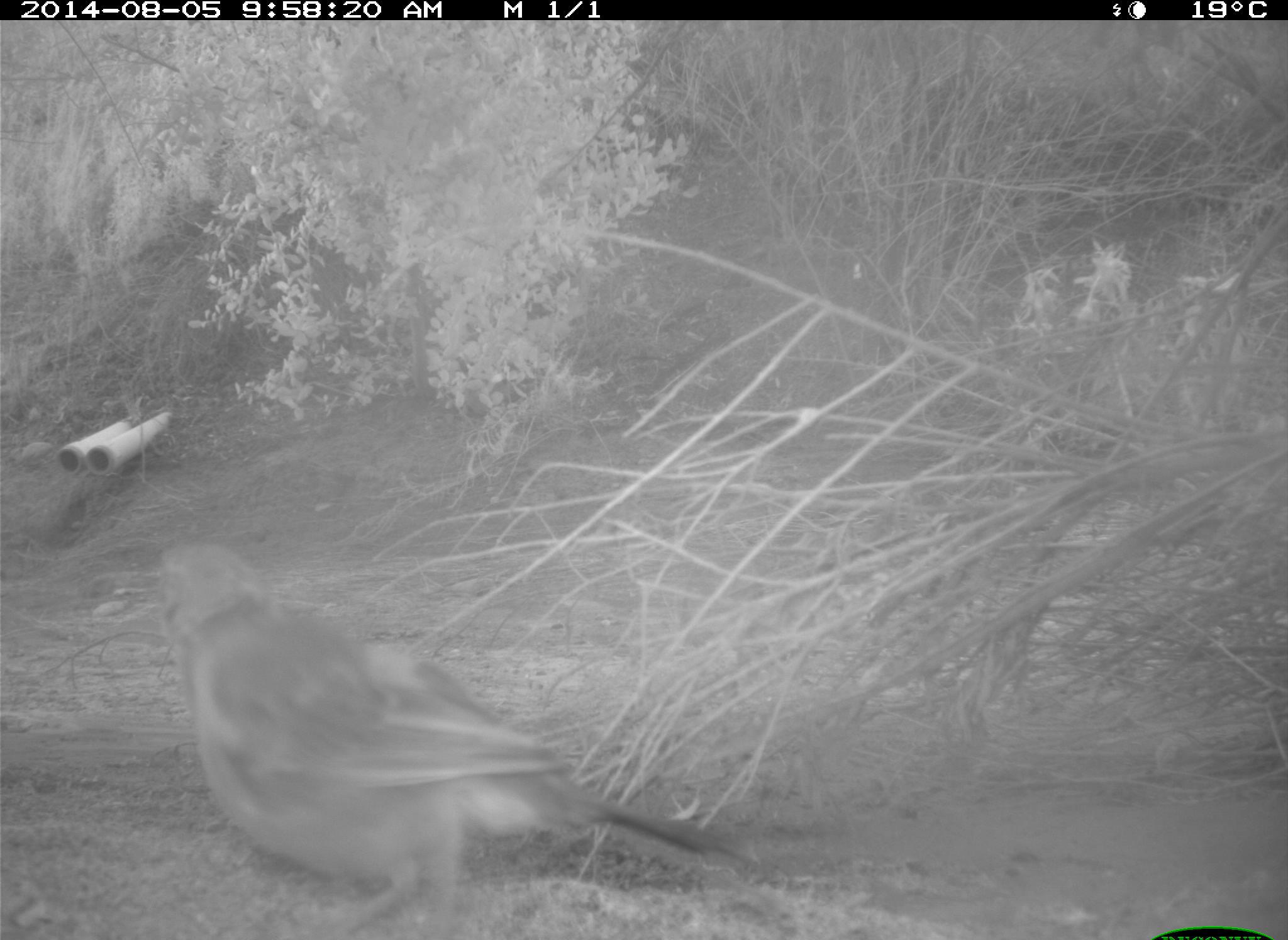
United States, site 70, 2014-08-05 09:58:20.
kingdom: Animalia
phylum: Chordata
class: Aves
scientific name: Aves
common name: bird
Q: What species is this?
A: Bird (Aves).